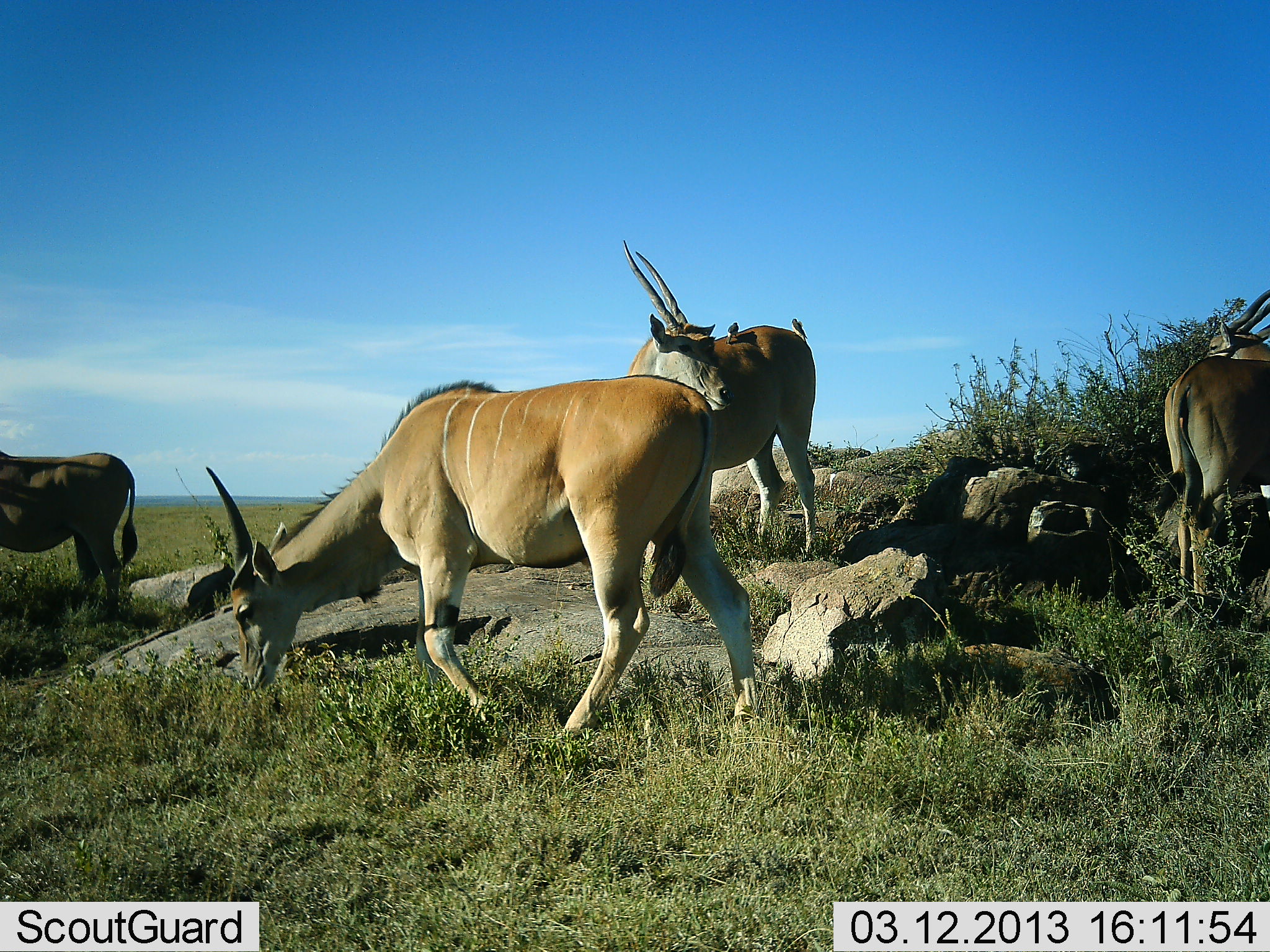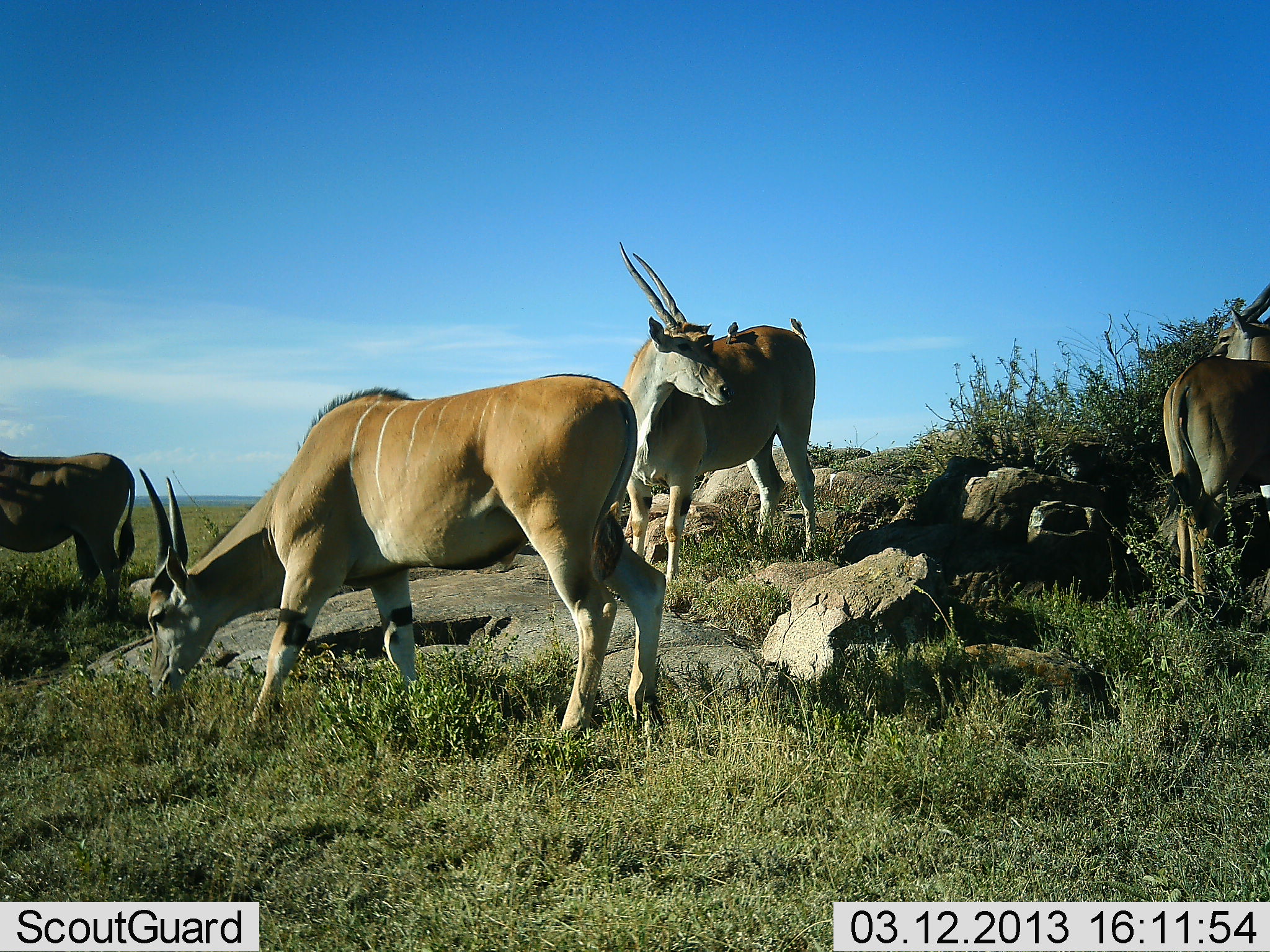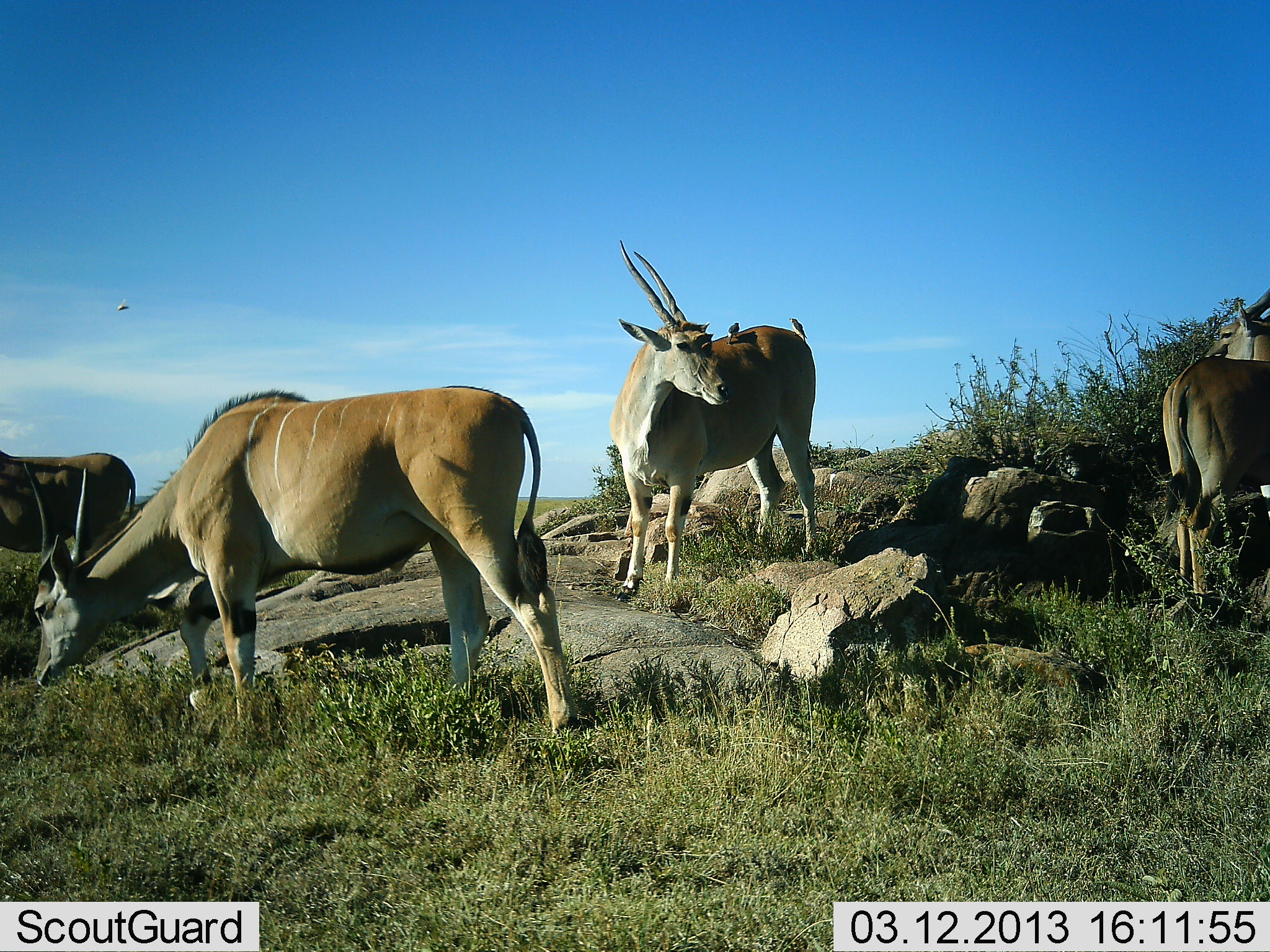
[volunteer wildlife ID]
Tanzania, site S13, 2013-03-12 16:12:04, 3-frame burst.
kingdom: Animalia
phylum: Chordata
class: Mammalia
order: Artiodactyla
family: Bovidae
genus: Tragelaphus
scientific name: Tragelaphus oryx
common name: eland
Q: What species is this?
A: Eland (Tragelaphus oryx).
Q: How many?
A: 4.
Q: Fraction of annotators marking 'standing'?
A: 81%.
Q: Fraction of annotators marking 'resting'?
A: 0%.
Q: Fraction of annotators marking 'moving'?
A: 41%.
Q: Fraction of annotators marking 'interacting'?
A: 0%.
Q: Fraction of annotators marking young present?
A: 0%.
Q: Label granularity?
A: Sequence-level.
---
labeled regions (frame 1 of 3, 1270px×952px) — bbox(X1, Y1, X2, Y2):
animal: bbox(206, 375, 758, 731); bbox(621, 240, 817, 560); bbox(1154, 287, 1268, 606); bbox(0, 451, 139, 612); bbox(791, 318, 810, 343); bbox(725, 321, 741, 341)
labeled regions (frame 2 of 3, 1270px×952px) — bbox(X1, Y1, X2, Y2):
animal: bbox(135, 374, 667, 740); bbox(618, 241, 817, 585); bbox(1162, 286, 1270, 594); bbox(0, 450, 136, 613); bbox(788, 318, 809, 344); bbox(725, 320, 740, 344)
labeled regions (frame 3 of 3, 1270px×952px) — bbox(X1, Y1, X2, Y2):
animal: bbox(24, 388, 581, 735); bbox(609, 241, 817, 603); bbox(1163, 285, 1269, 598); bbox(0, 450, 137, 561); bbox(789, 317, 808, 342); bbox(725, 322, 740, 345)